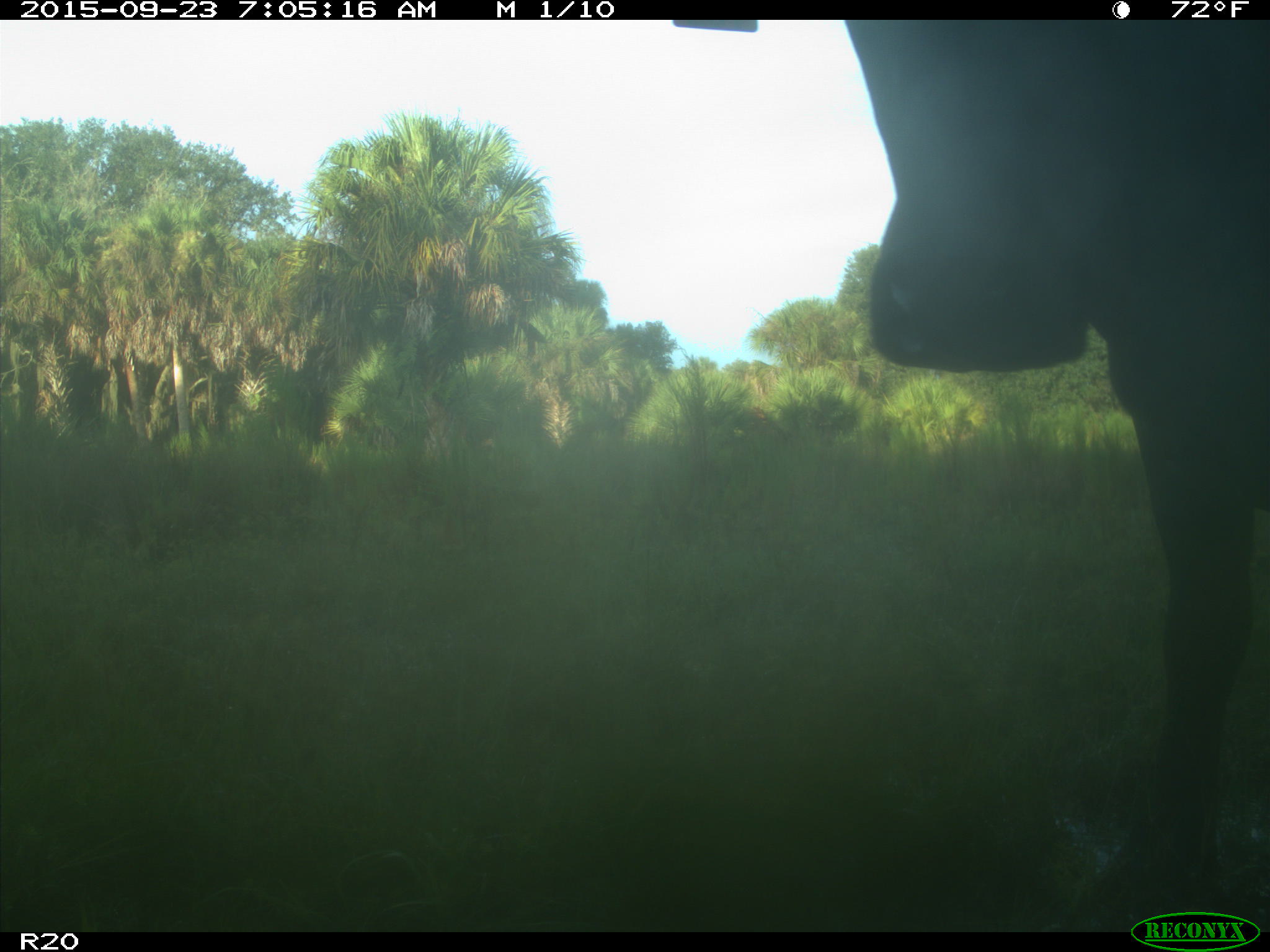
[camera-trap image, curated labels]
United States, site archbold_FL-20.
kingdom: Animalia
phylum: Chordata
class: Mammalia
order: Artiodactyla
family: Bovidae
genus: Bos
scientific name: Bos taurus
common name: domestic cow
Bos taurus (domestic cow).